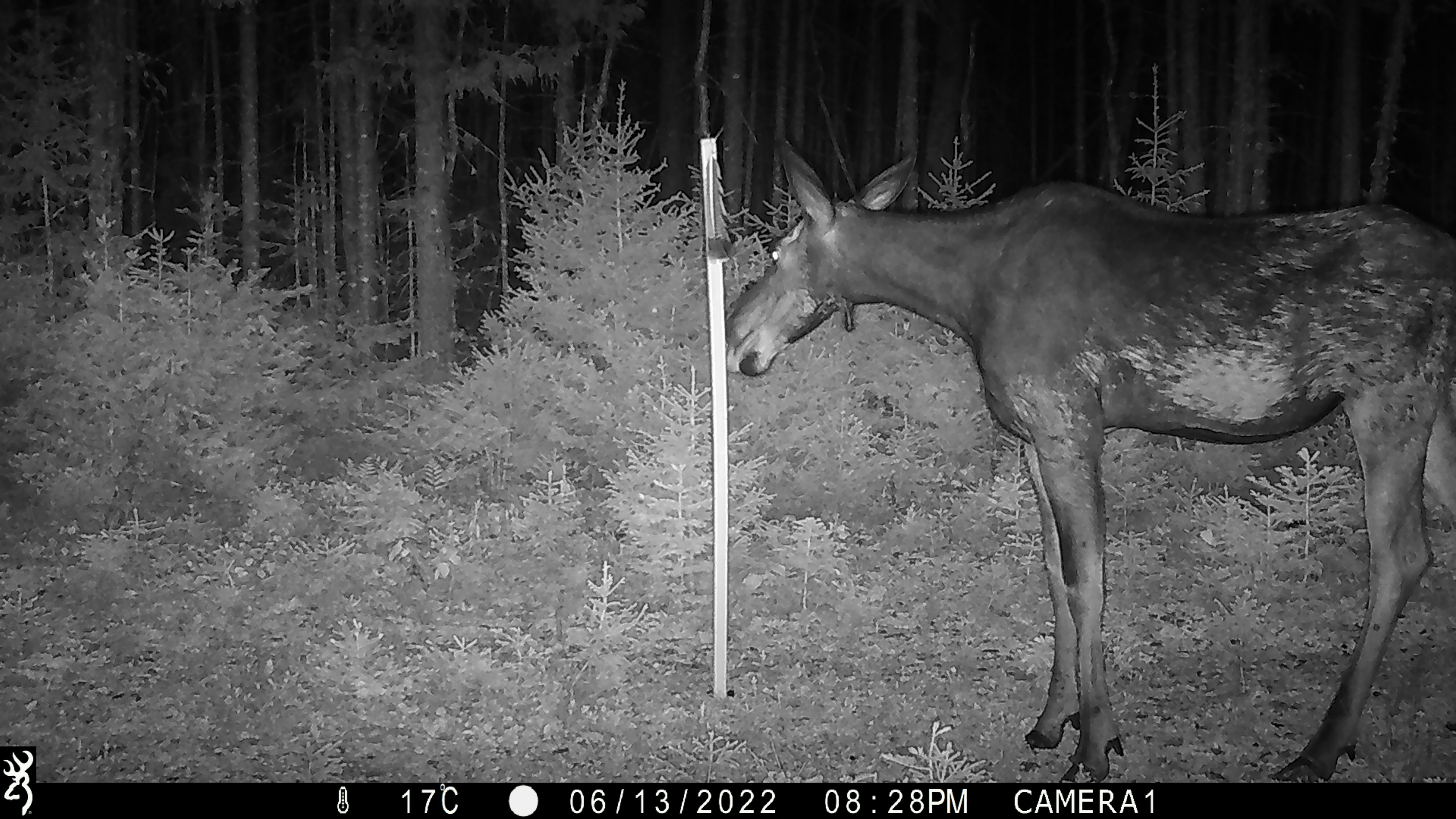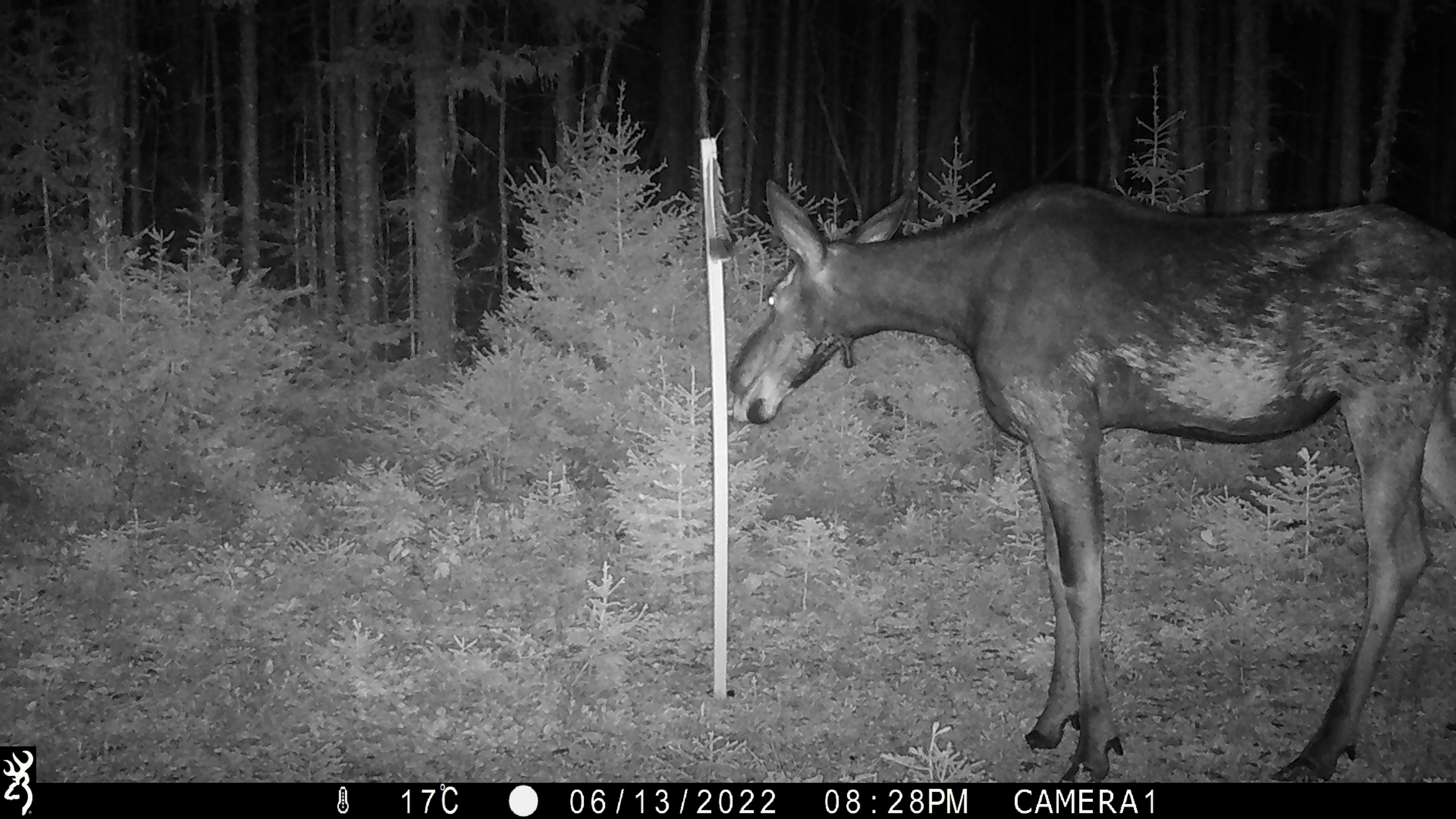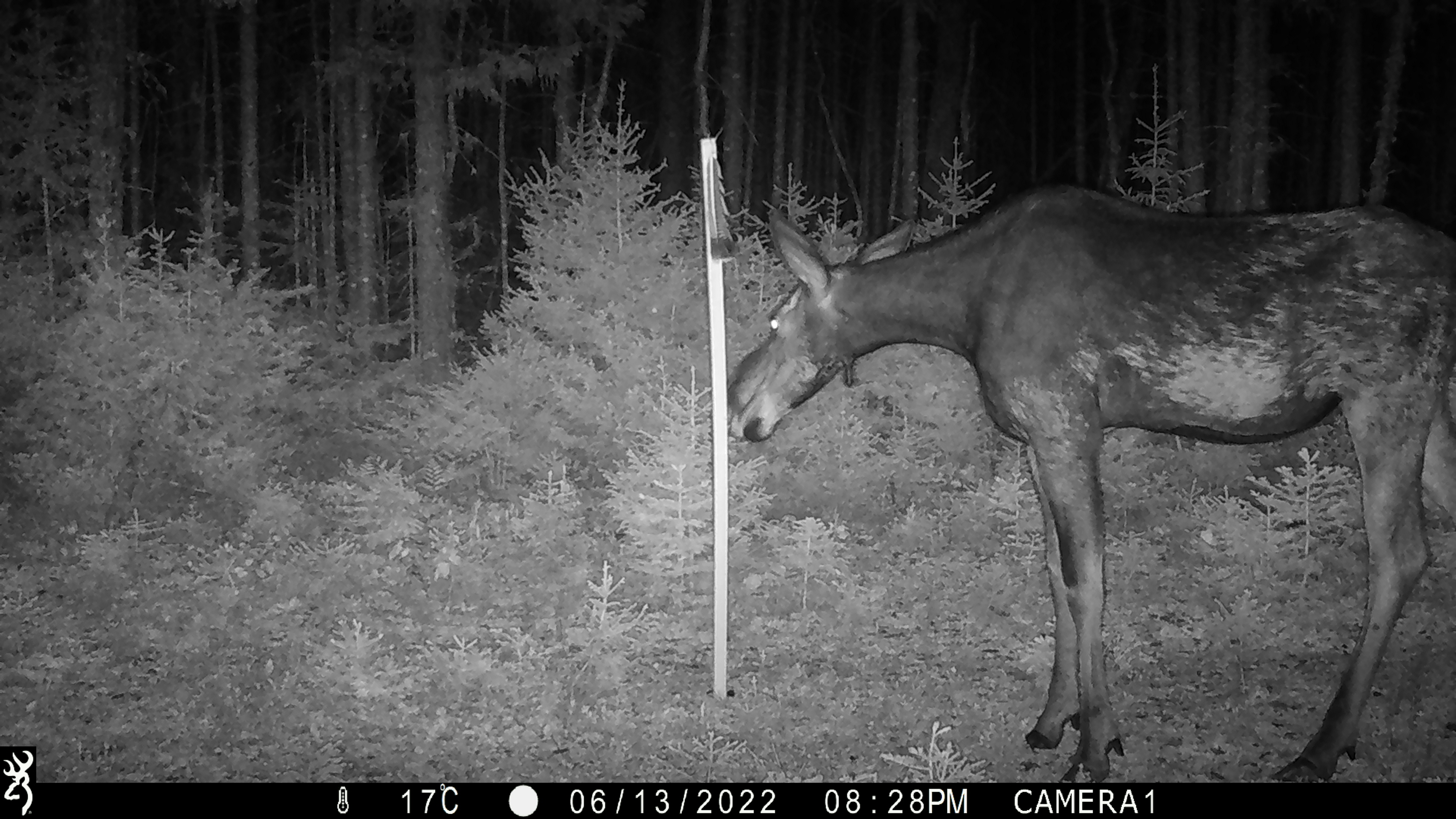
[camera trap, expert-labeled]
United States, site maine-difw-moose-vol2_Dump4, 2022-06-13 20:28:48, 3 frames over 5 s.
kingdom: Animalia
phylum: Chordata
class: Mammalia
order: Artiodactyla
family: Cervidae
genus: Alces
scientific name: Alces alces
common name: moose